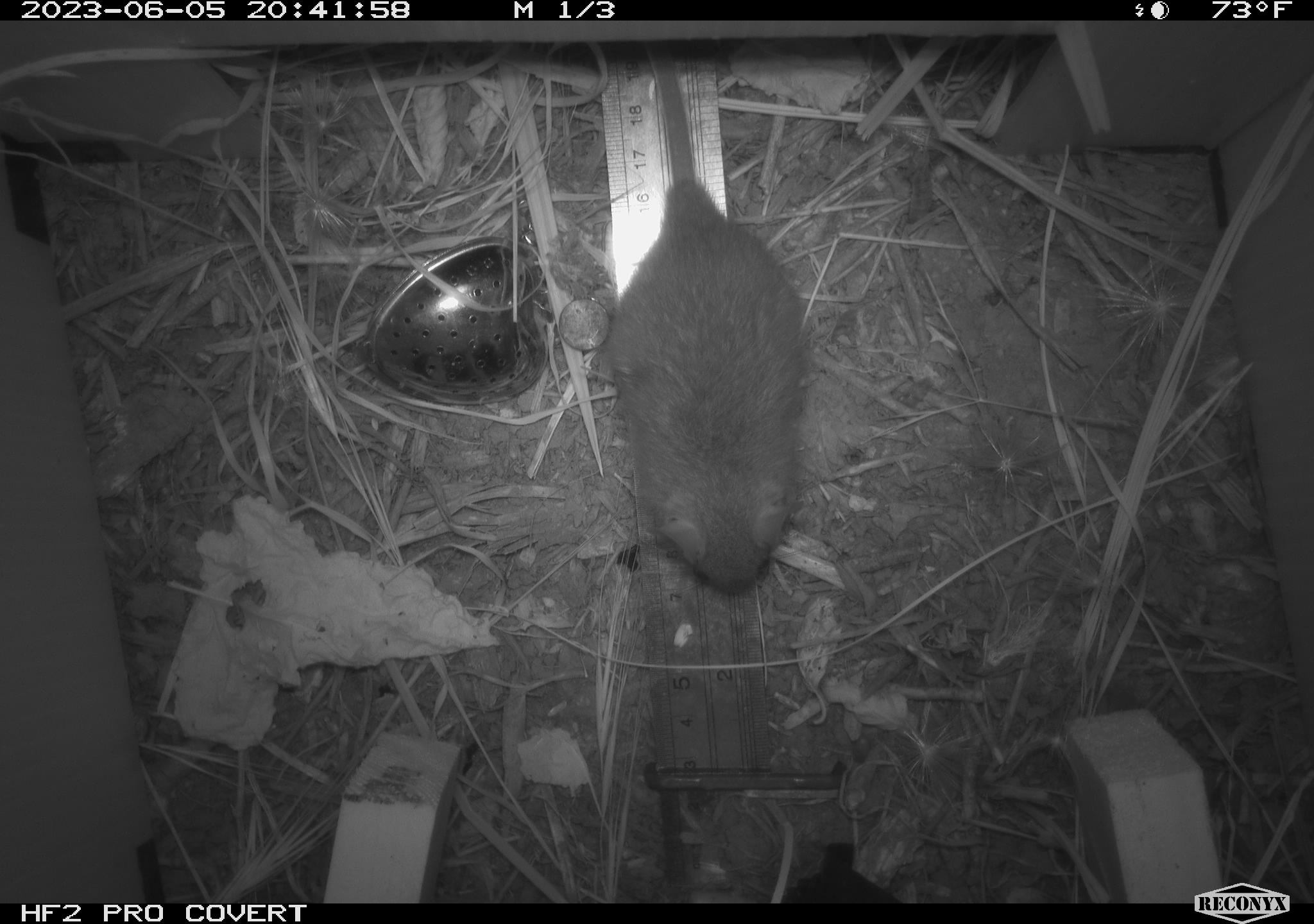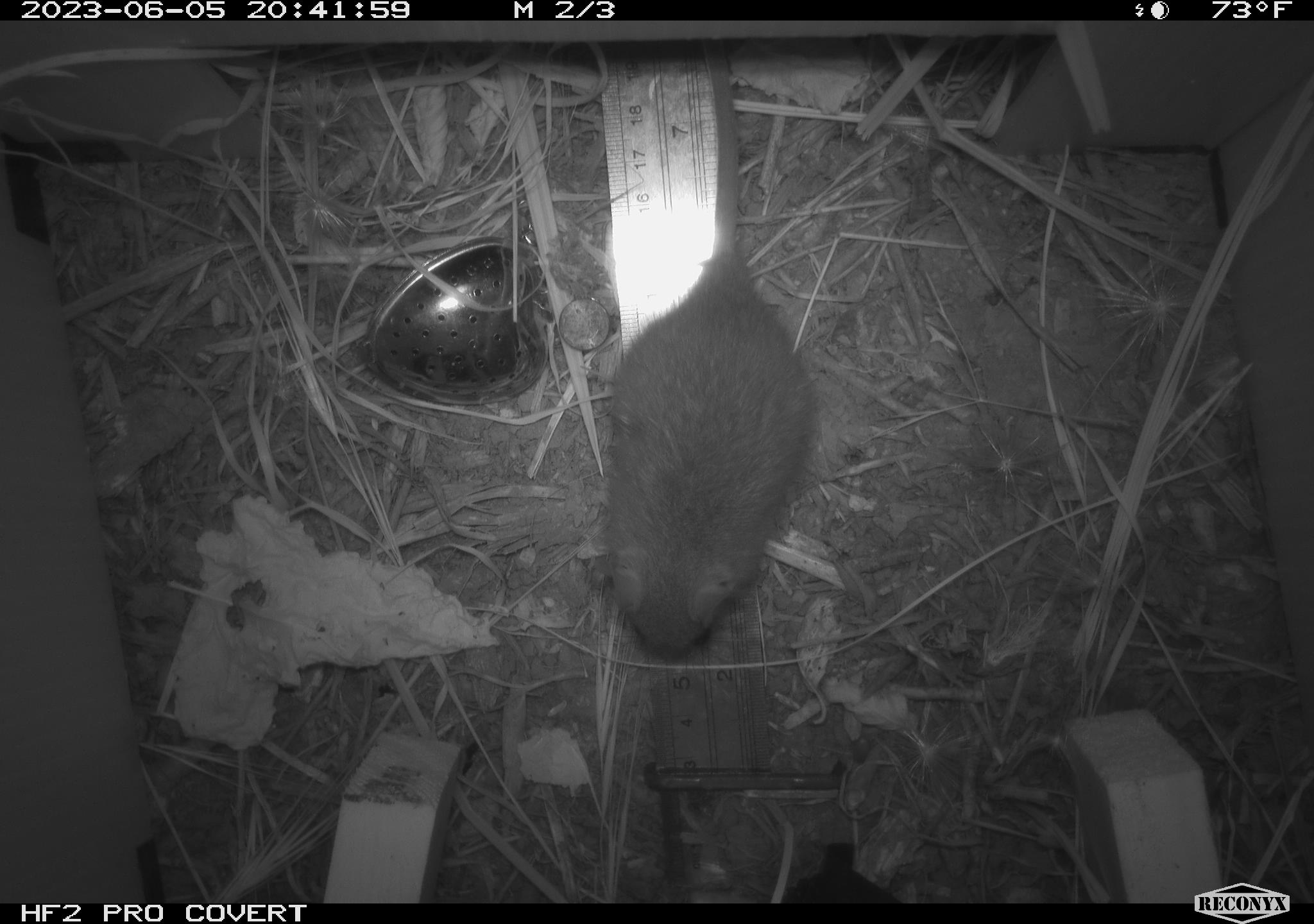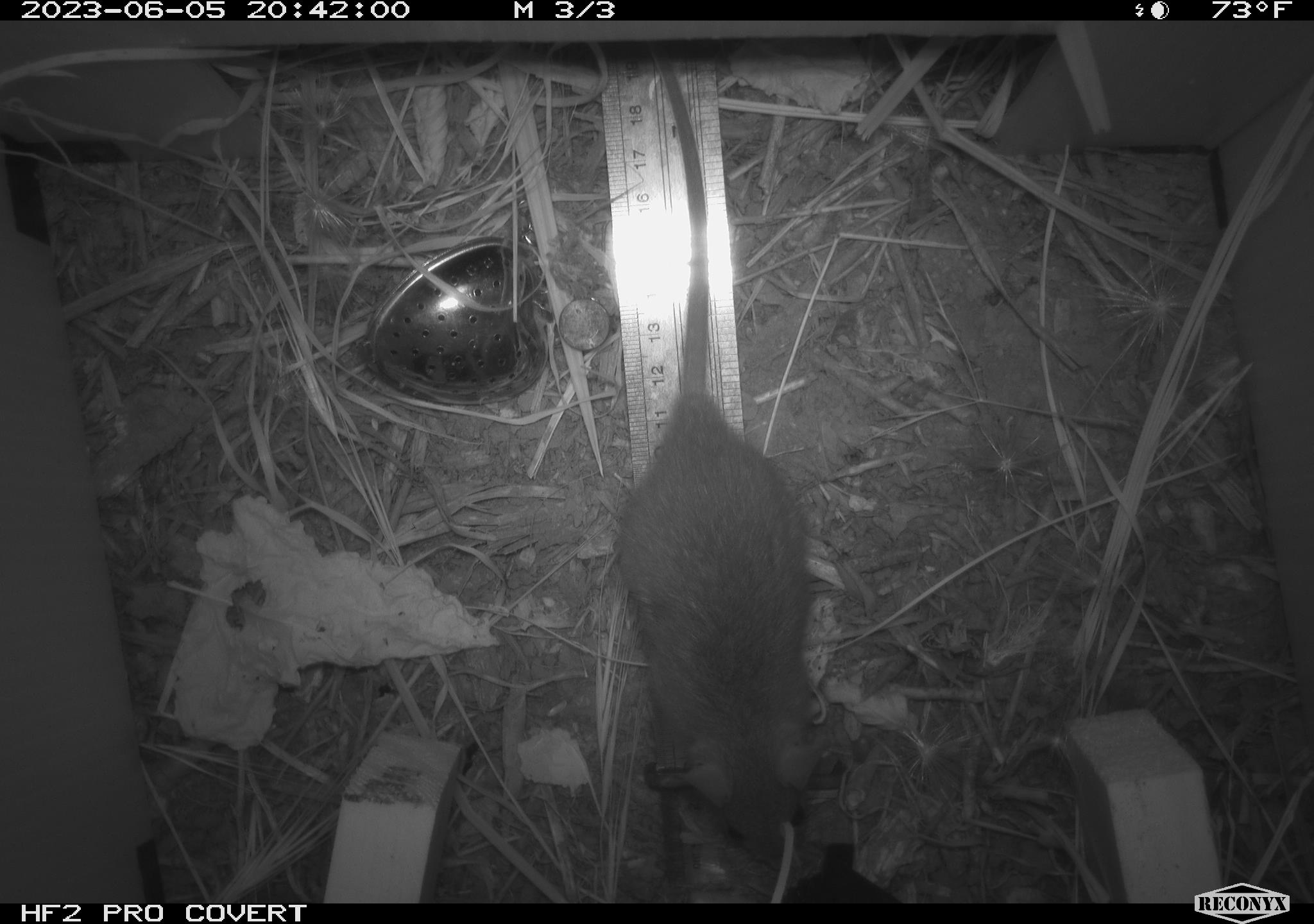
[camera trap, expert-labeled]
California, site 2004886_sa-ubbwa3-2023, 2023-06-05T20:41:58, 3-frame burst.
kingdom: Animalia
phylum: Chordata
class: Mammalia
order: Rodentia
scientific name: Rodentia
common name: mouse species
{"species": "mouse species (Rodentia)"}